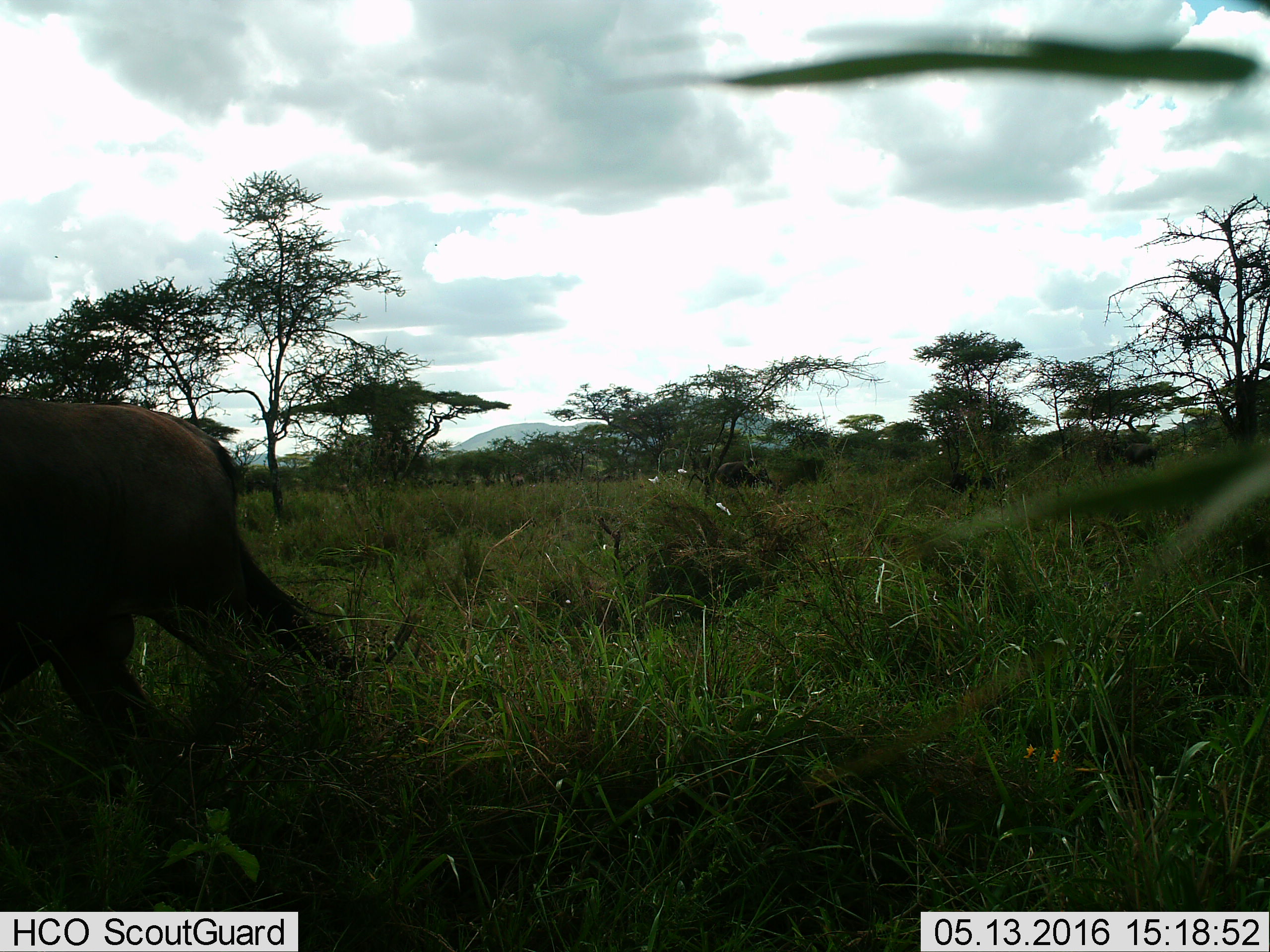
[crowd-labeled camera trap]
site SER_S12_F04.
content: unidentified animal